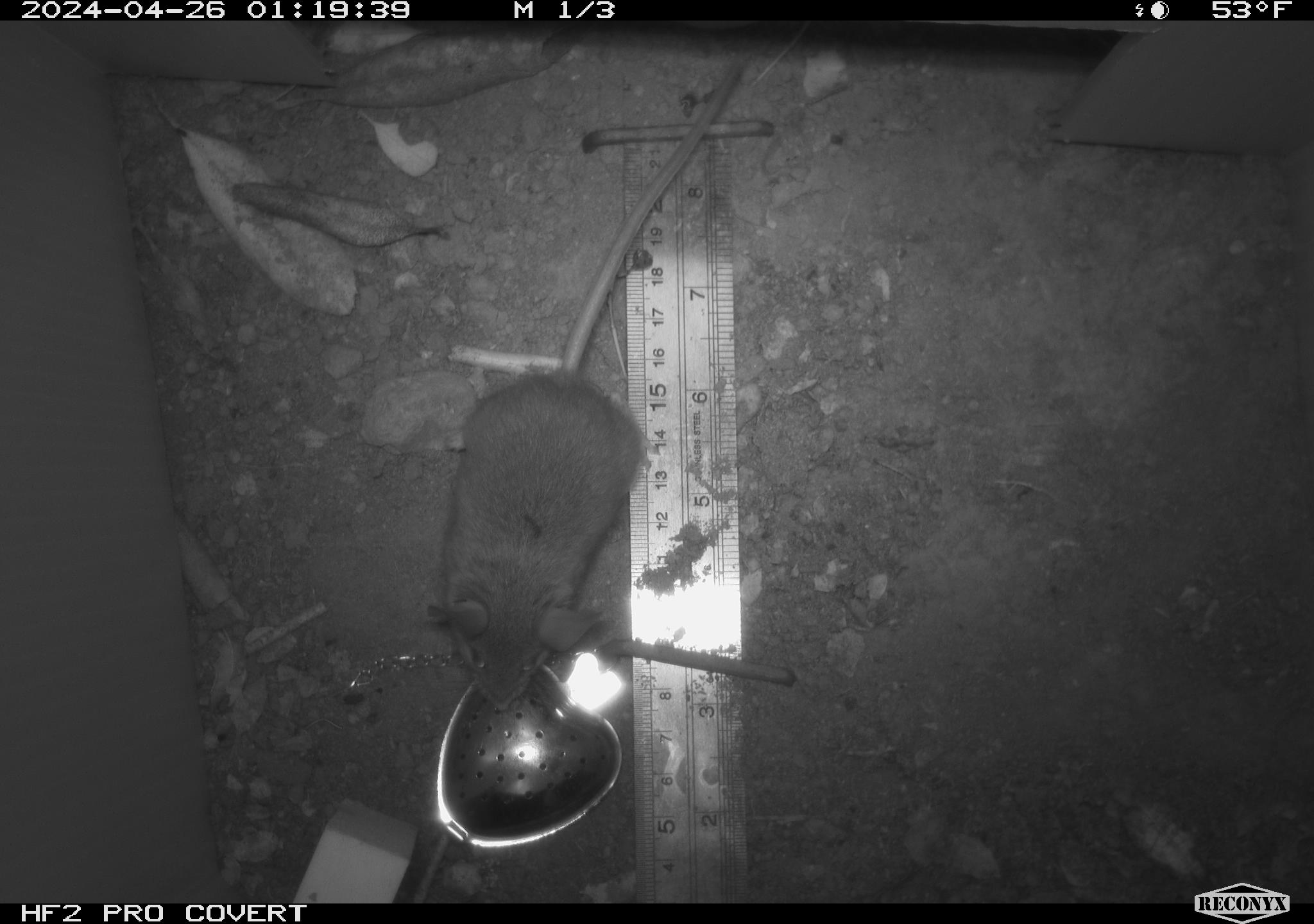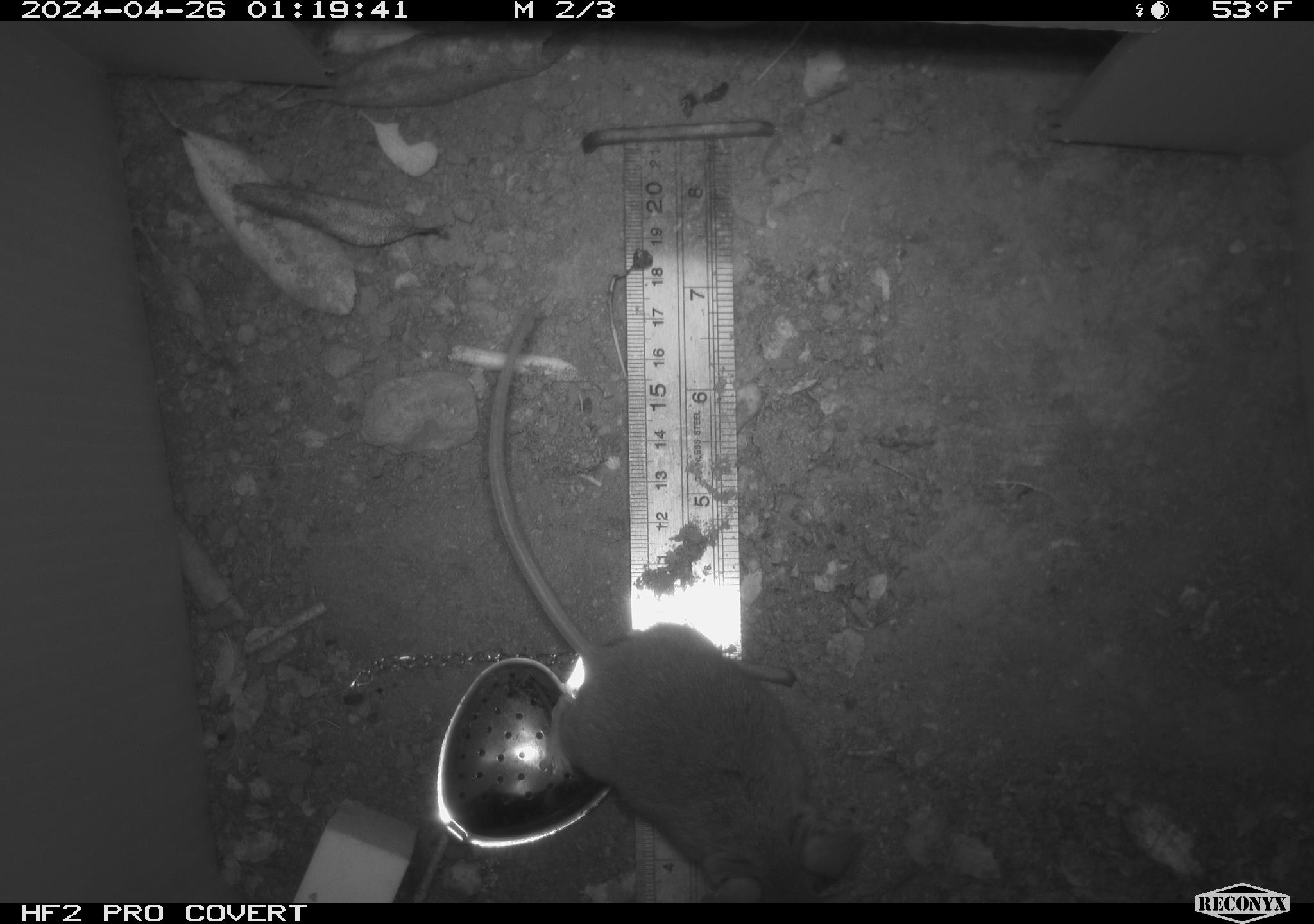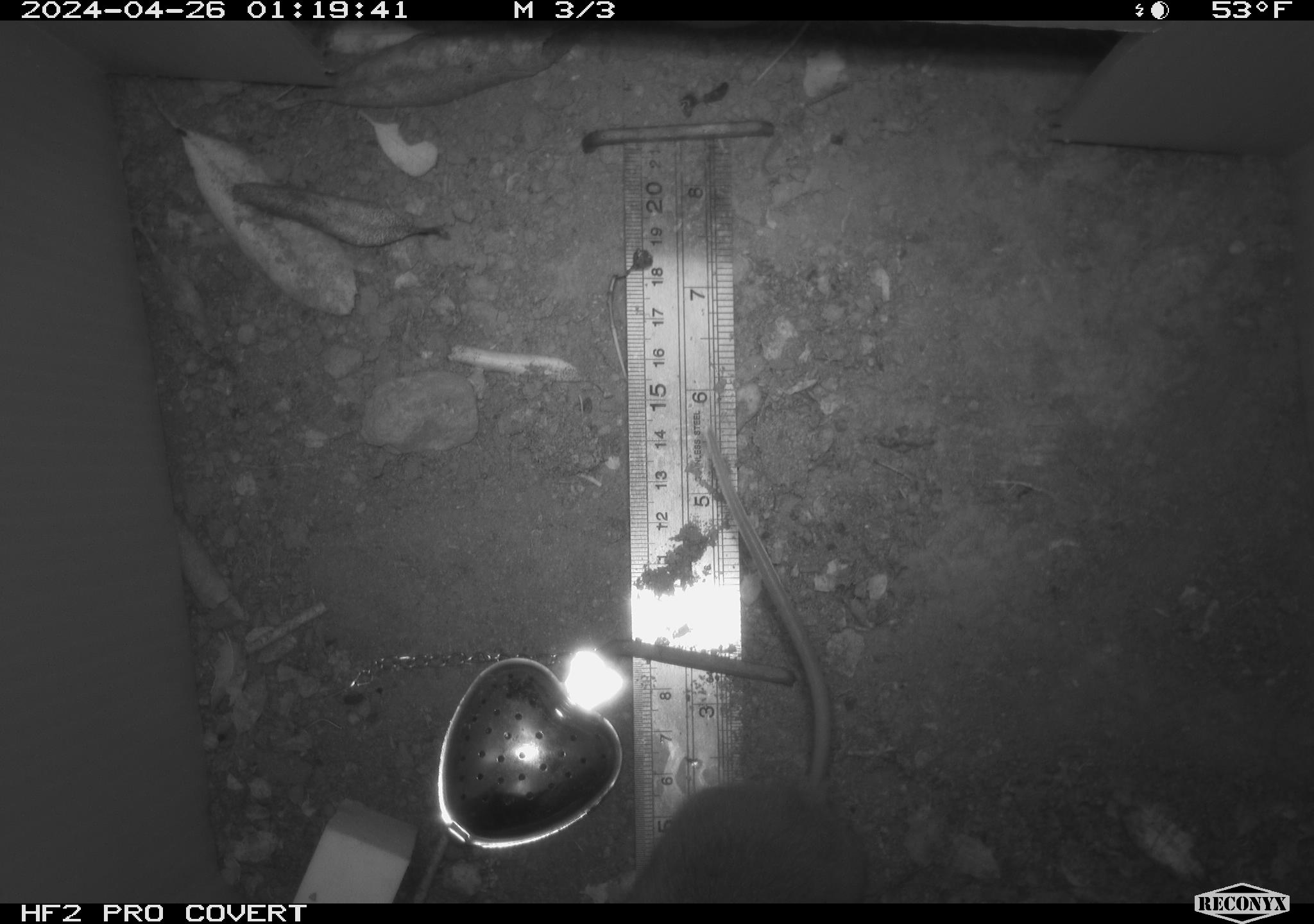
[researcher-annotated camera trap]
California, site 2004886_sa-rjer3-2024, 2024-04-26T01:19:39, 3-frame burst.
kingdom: Animalia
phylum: Chordata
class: Mammalia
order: Rodentia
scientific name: Rodentia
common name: mouse species